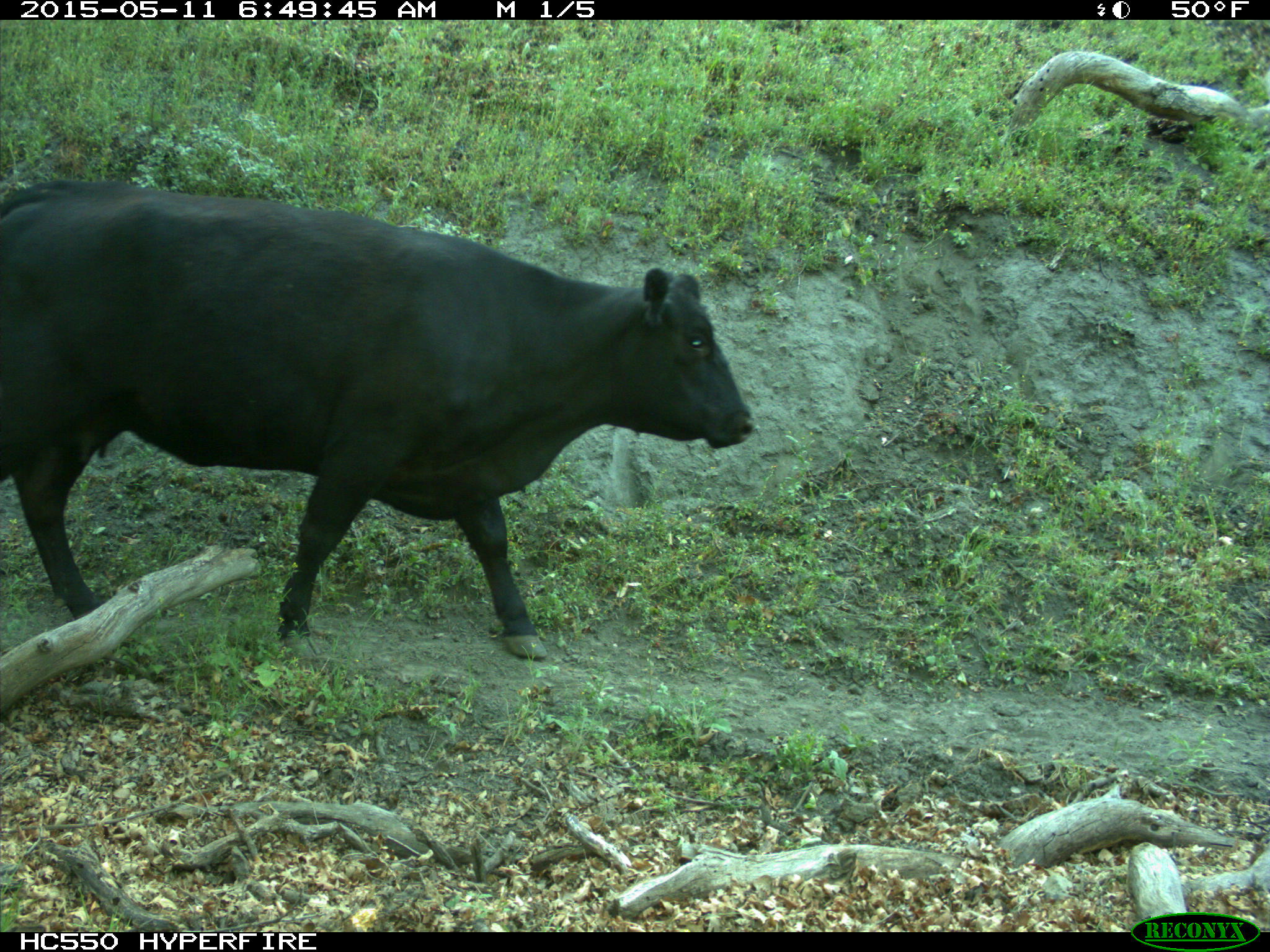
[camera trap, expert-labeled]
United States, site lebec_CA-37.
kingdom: Animalia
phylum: Chordata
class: Mammalia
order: Artiodactyla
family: Bovidae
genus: Bos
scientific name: Bos taurus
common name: domestic cow